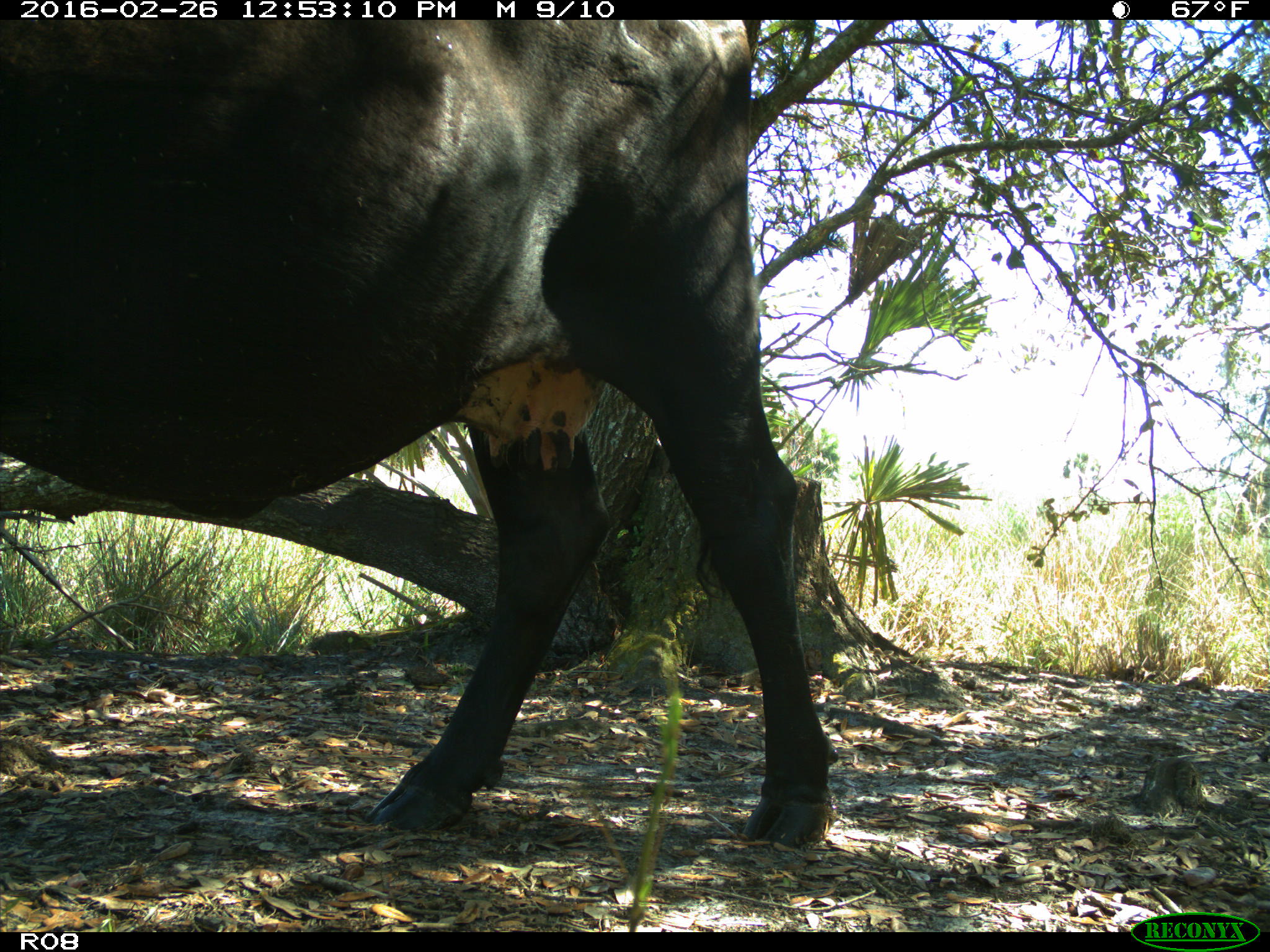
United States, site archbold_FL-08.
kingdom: Animalia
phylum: Chordata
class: Mammalia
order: Artiodactyla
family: Bovidae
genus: Bos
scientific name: Bos taurus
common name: domestic cow